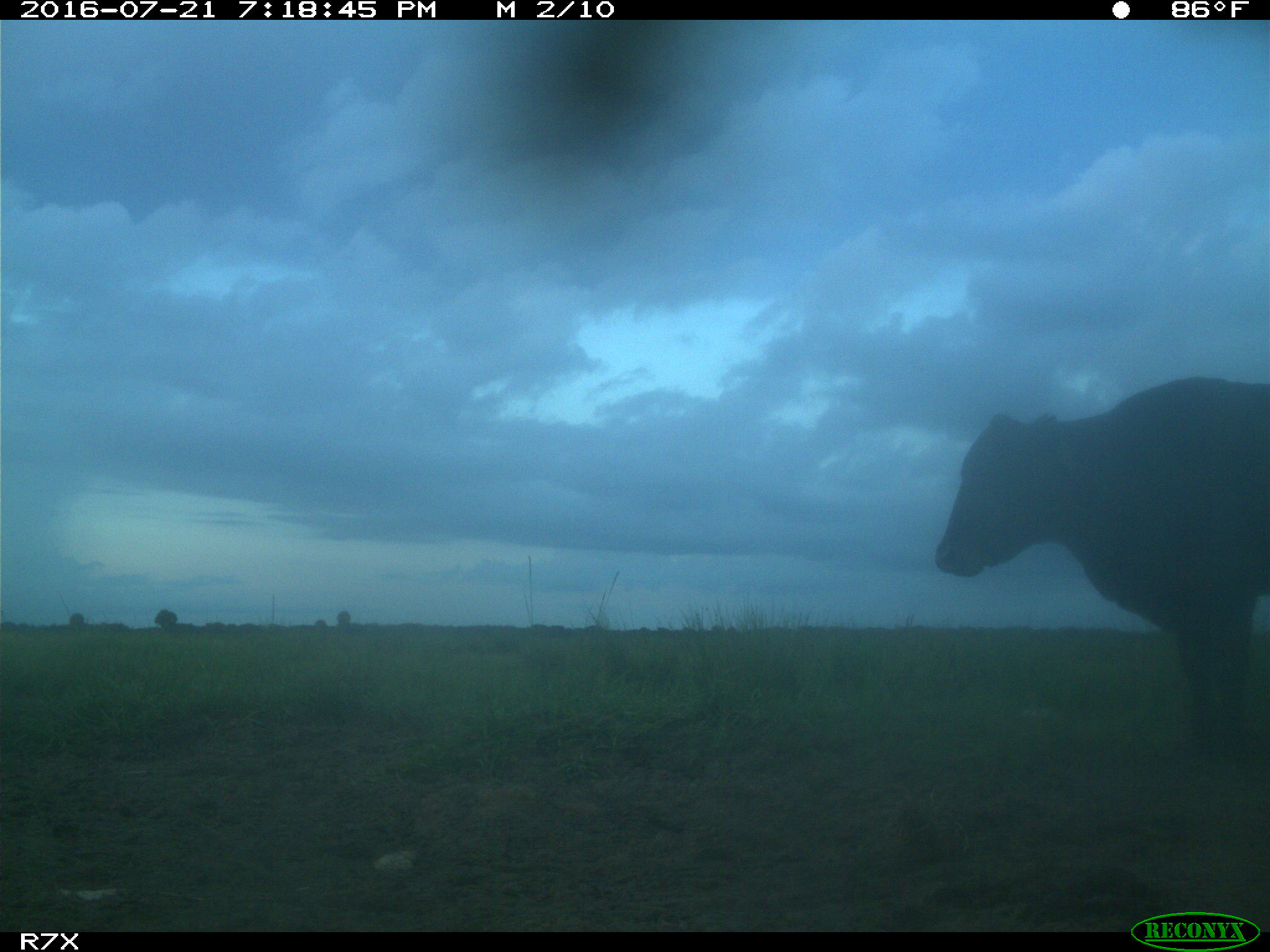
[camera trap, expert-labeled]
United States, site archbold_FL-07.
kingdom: Animalia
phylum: Chordata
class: Mammalia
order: Artiodactyla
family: Bovidae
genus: Bos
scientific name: Bos taurus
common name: domestic cow